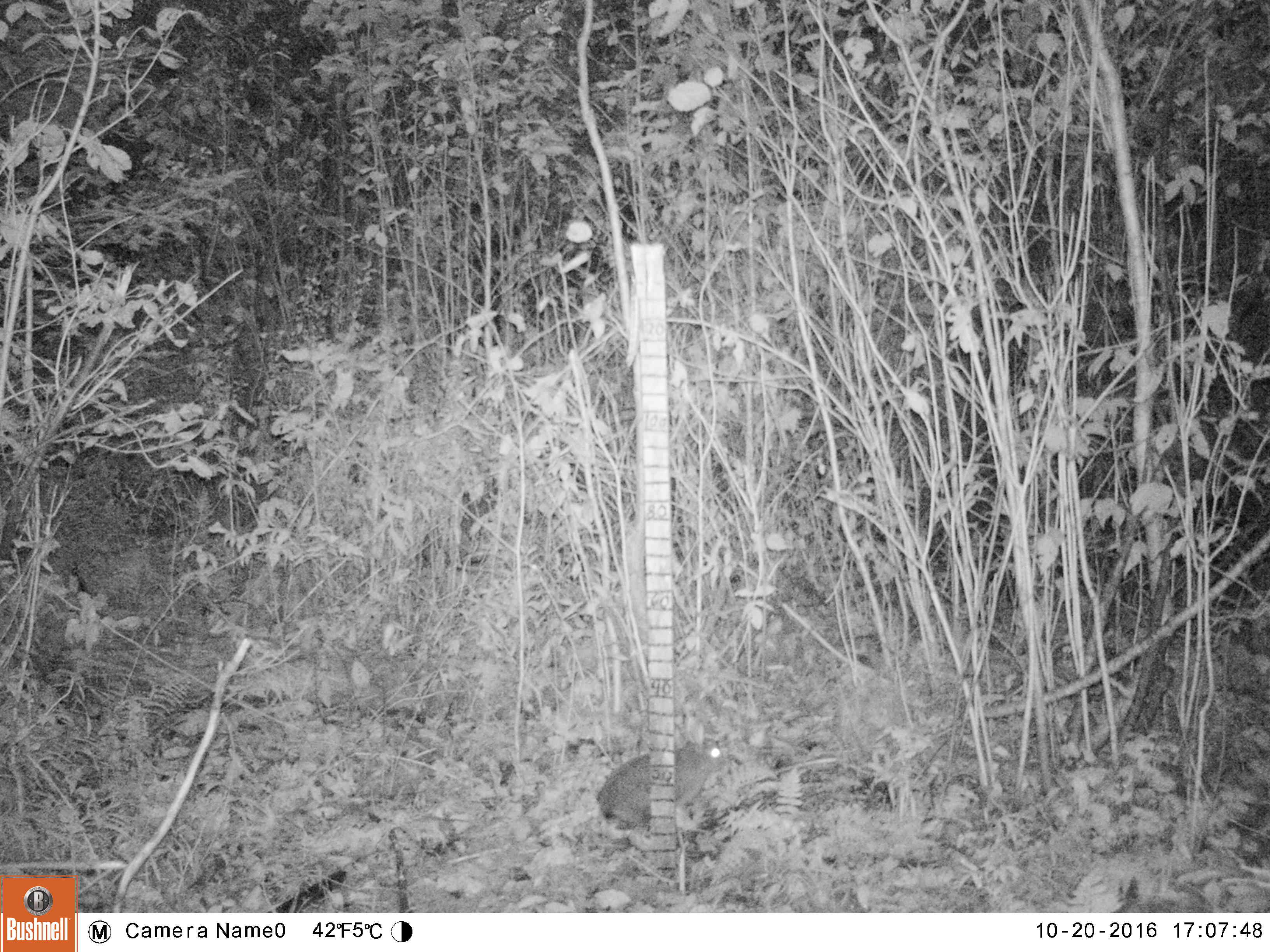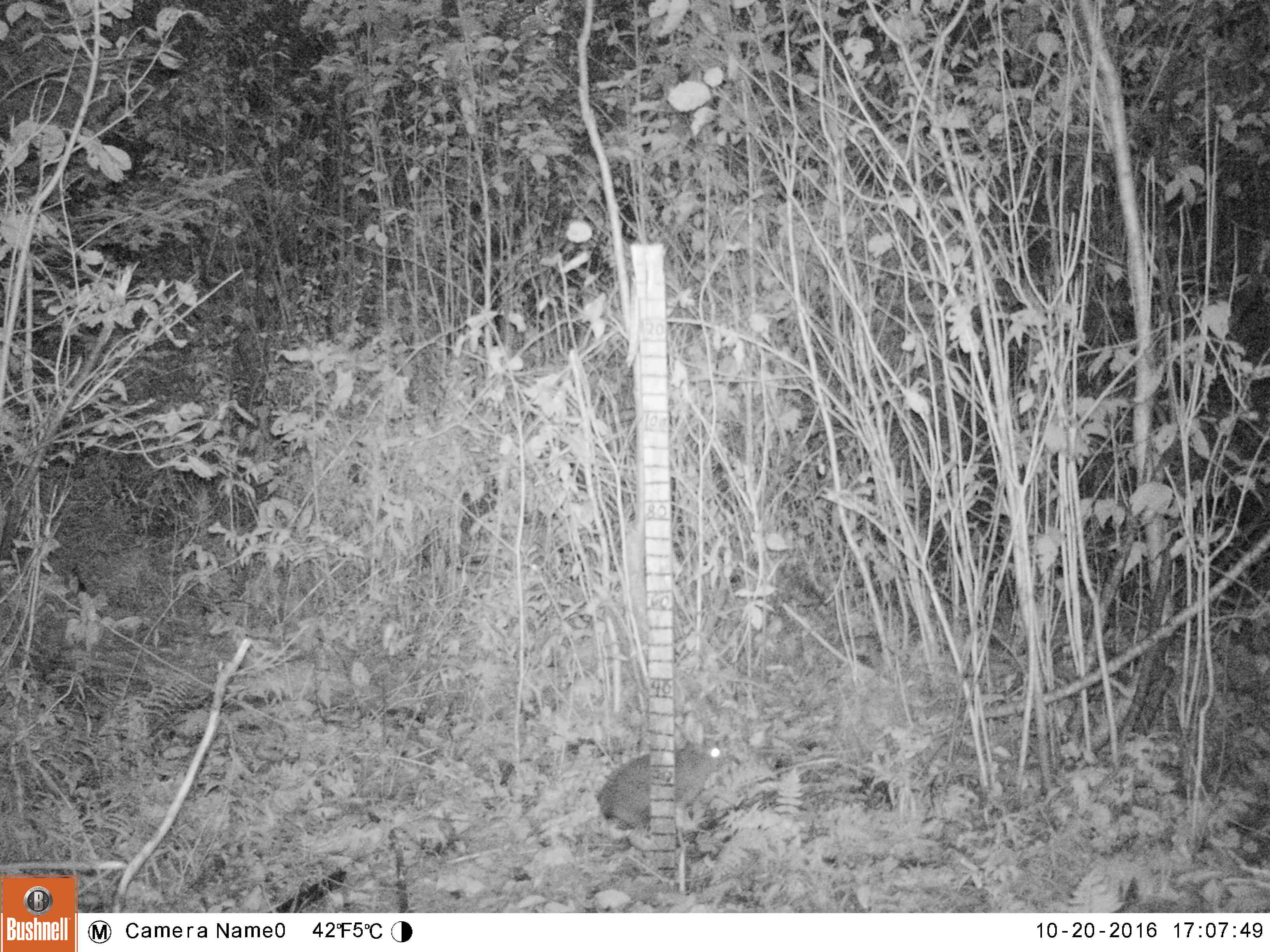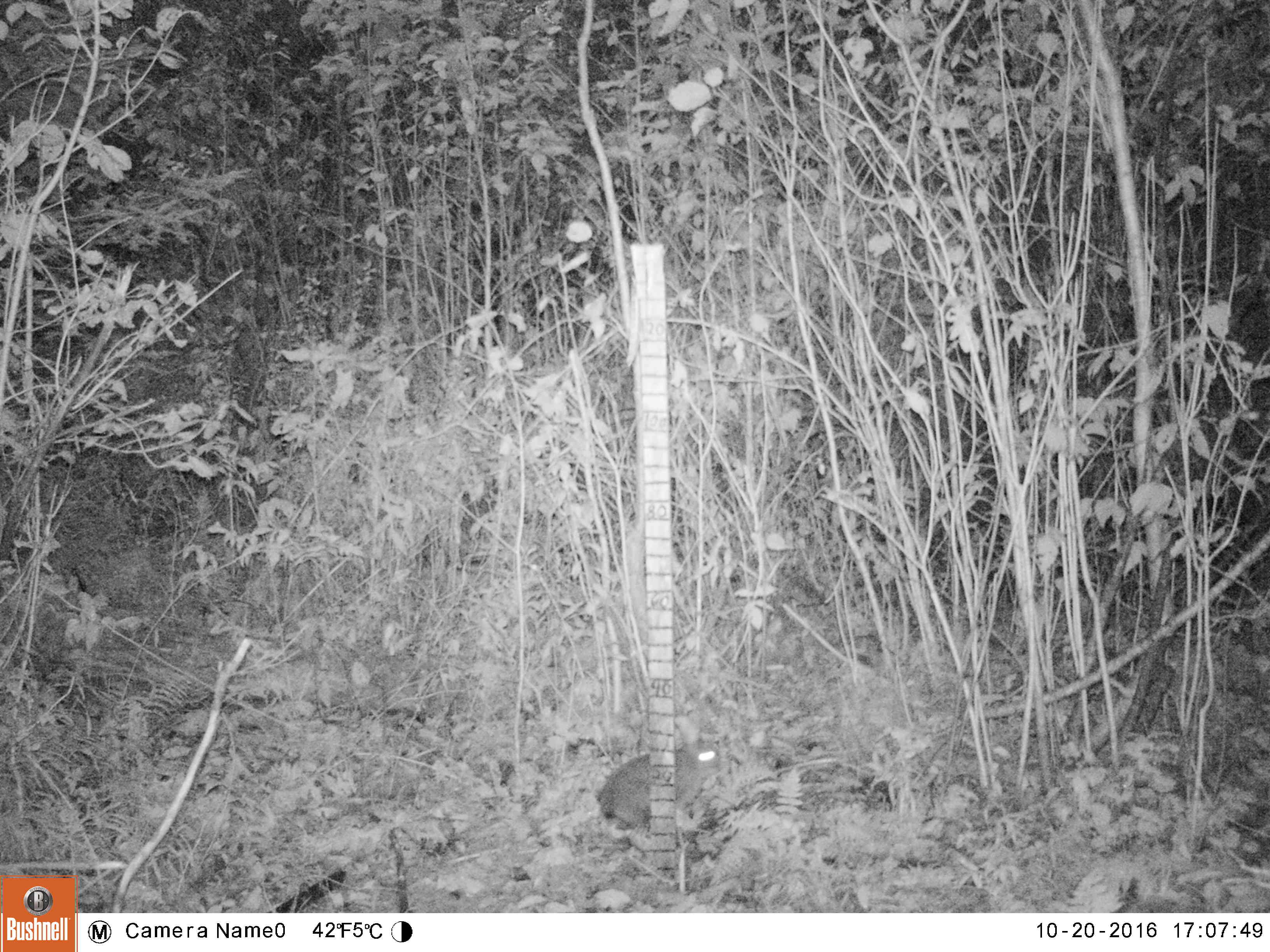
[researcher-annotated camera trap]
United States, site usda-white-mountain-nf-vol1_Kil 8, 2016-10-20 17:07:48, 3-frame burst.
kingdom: Animalia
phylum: Chordata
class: Mammalia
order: Lagomorpha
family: Leporidae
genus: Lepus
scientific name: Lepus americanus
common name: snowshoe hare